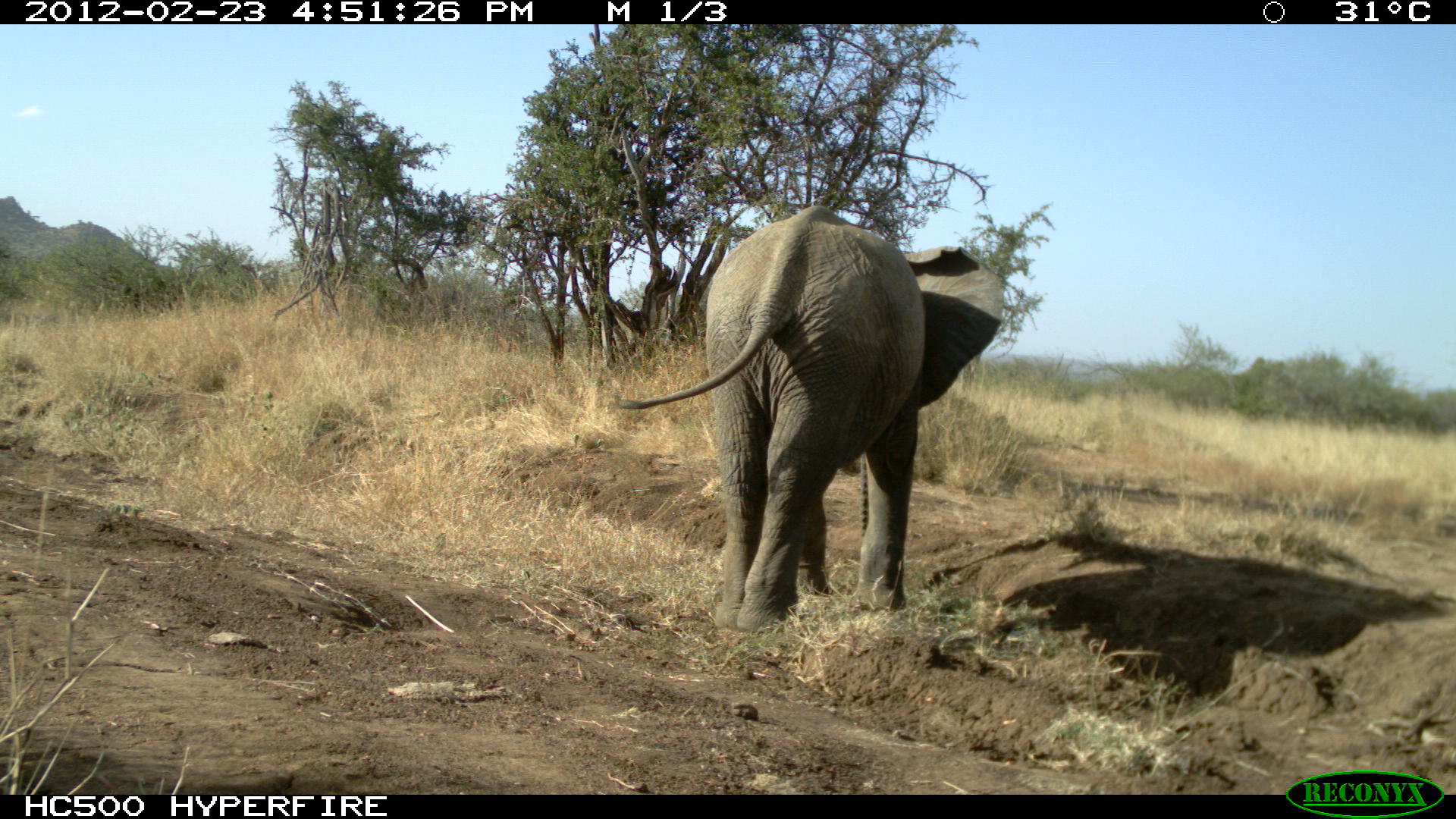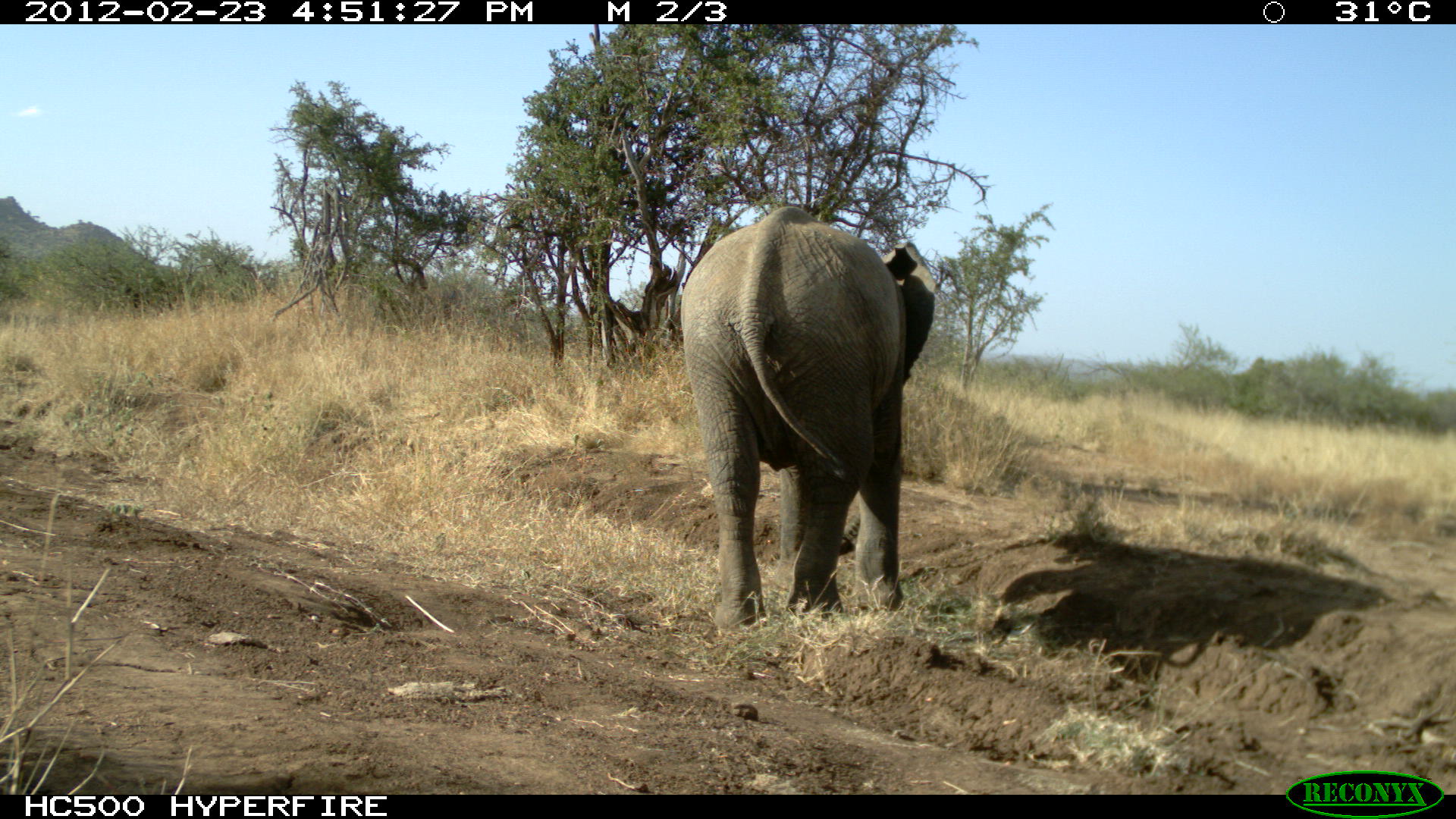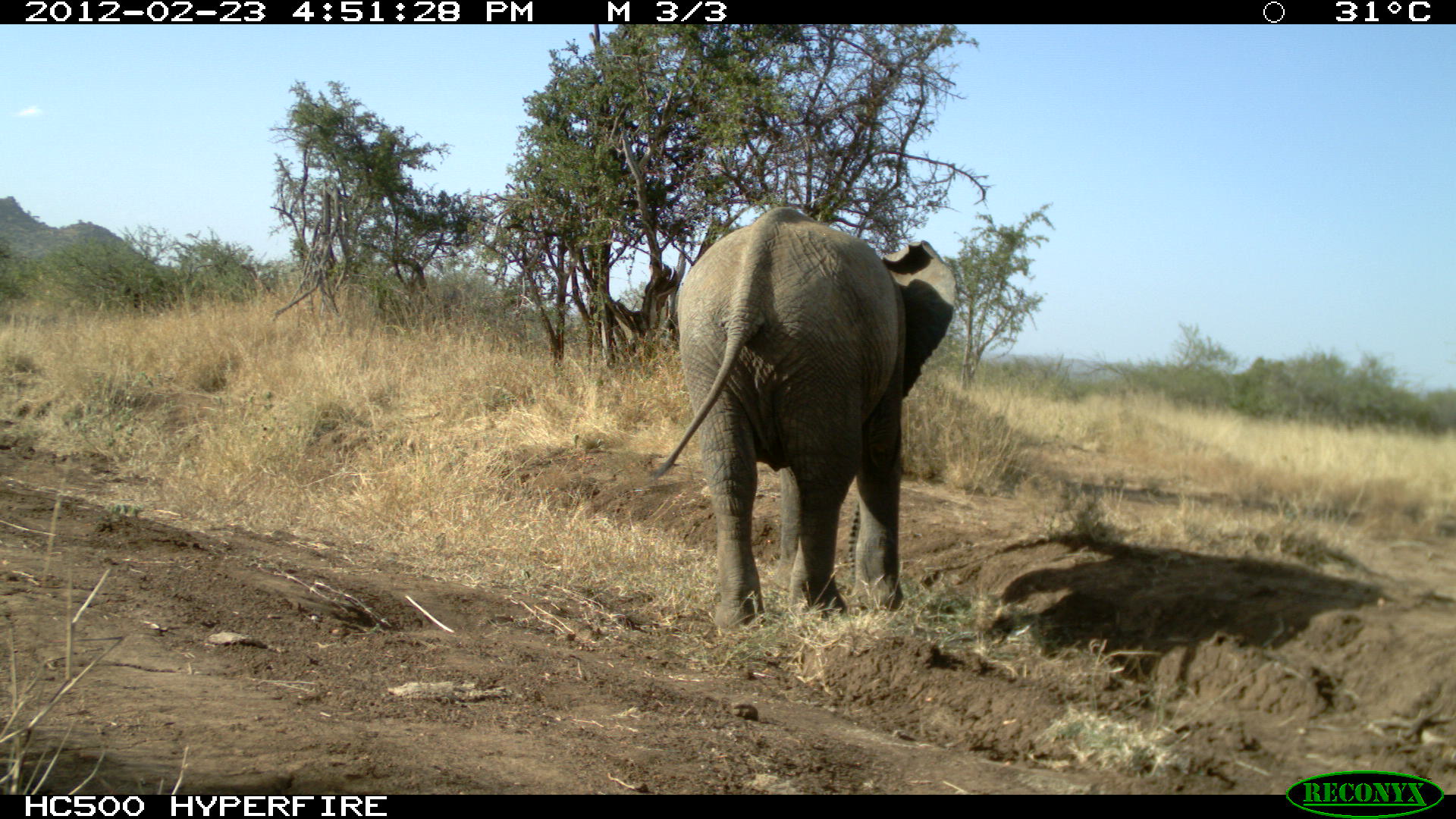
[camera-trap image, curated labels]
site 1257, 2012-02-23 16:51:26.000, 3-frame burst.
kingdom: Animalia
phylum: Chordata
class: Mammalia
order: Proboscidea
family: Elephantidae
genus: Loxodonta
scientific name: Loxodonta africana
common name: african bush elephant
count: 1